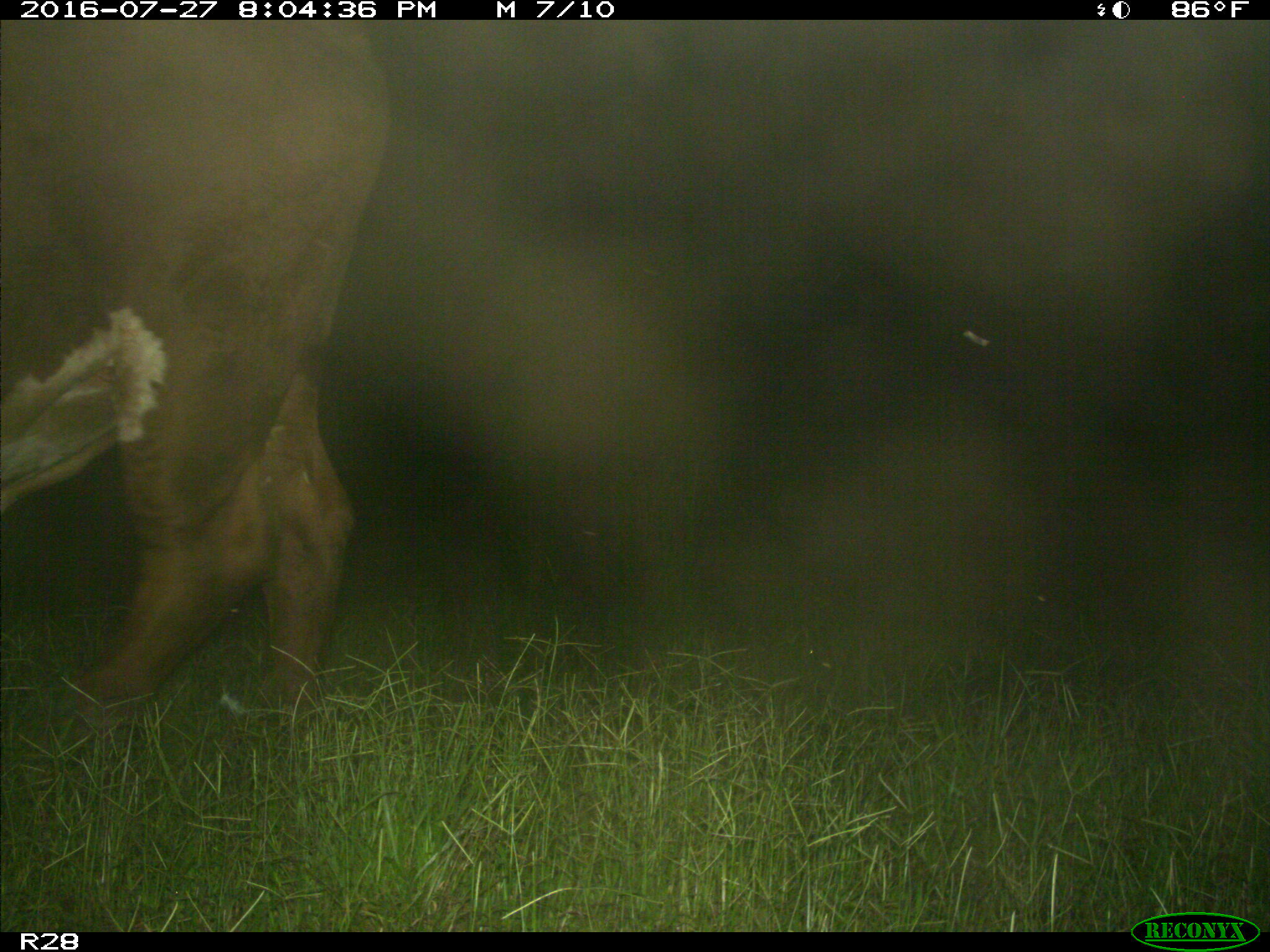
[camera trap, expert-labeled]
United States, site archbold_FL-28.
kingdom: Animalia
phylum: Chordata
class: Mammalia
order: Artiodactyla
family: Bovidae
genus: Bos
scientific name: Bos taurus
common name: domestic cow